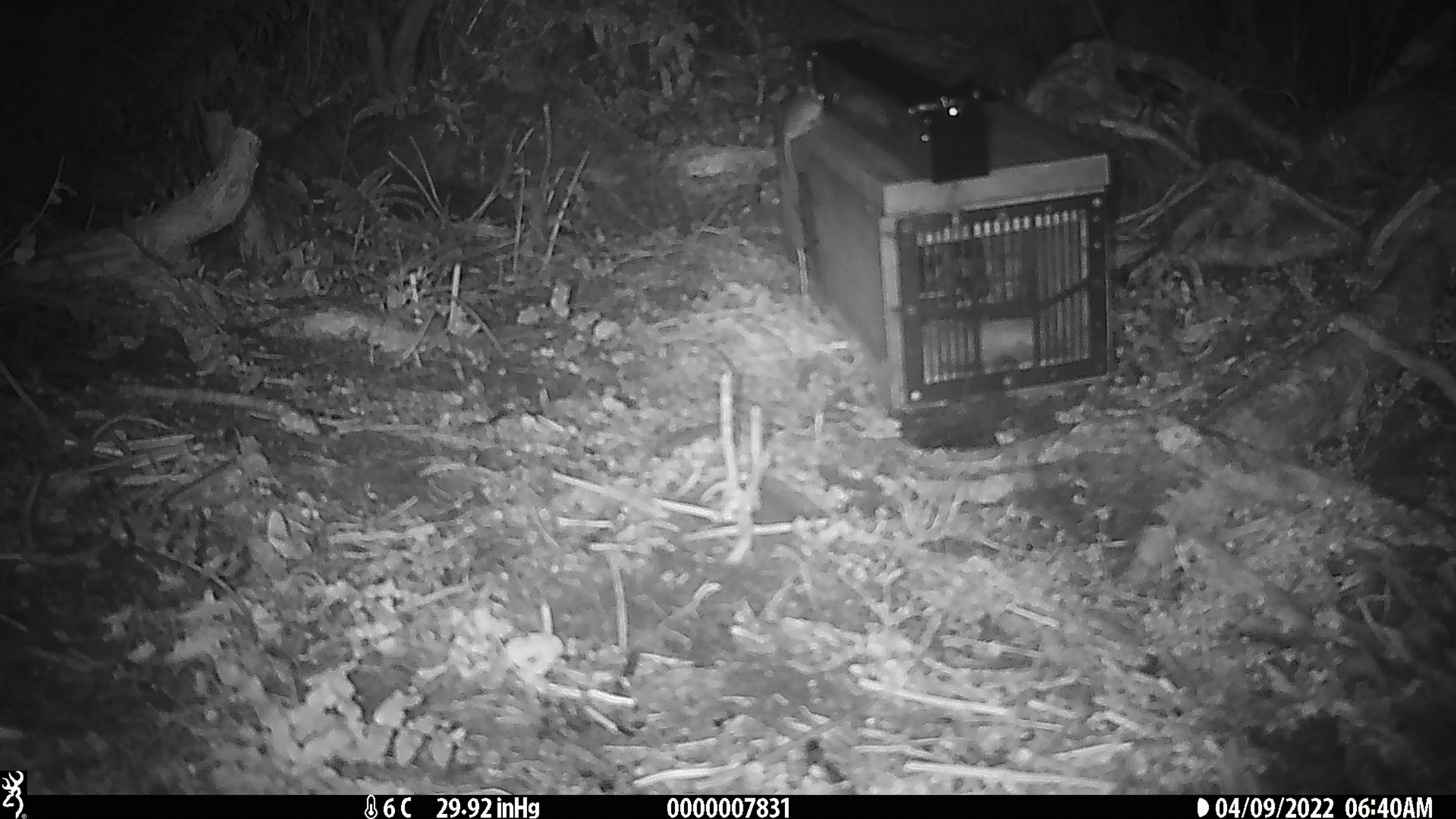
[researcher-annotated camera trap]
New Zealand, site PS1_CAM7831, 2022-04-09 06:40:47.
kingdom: Animalia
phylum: Chordata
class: Mammalia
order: Rodentia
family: Muridae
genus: Mus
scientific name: Mus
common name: mouse